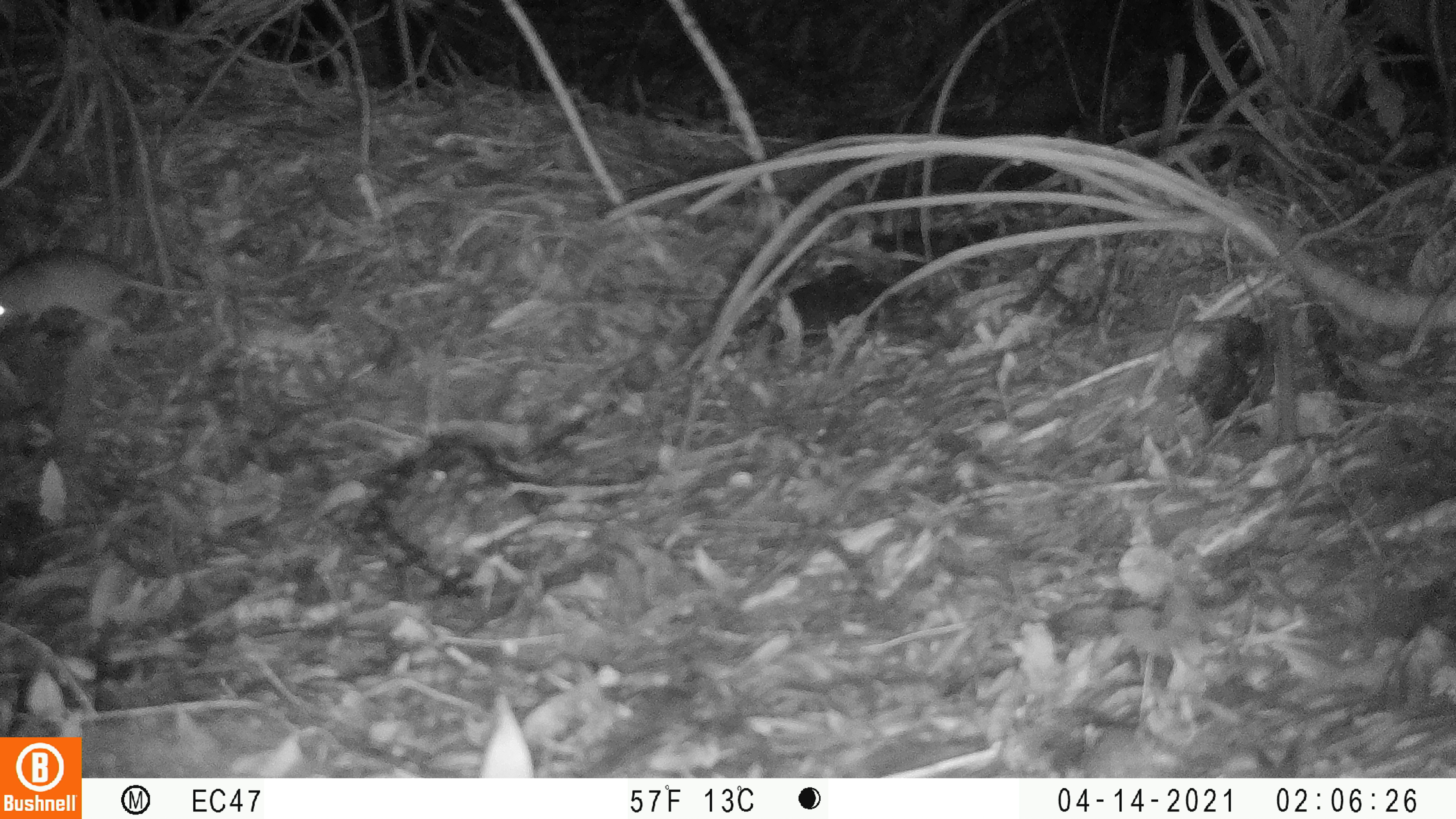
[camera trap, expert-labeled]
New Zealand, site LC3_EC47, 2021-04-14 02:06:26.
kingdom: Animalia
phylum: Chordata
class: Mammalia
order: Rodentia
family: Muridae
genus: Rattus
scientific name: Rattus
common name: rat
Rat (Rattus).